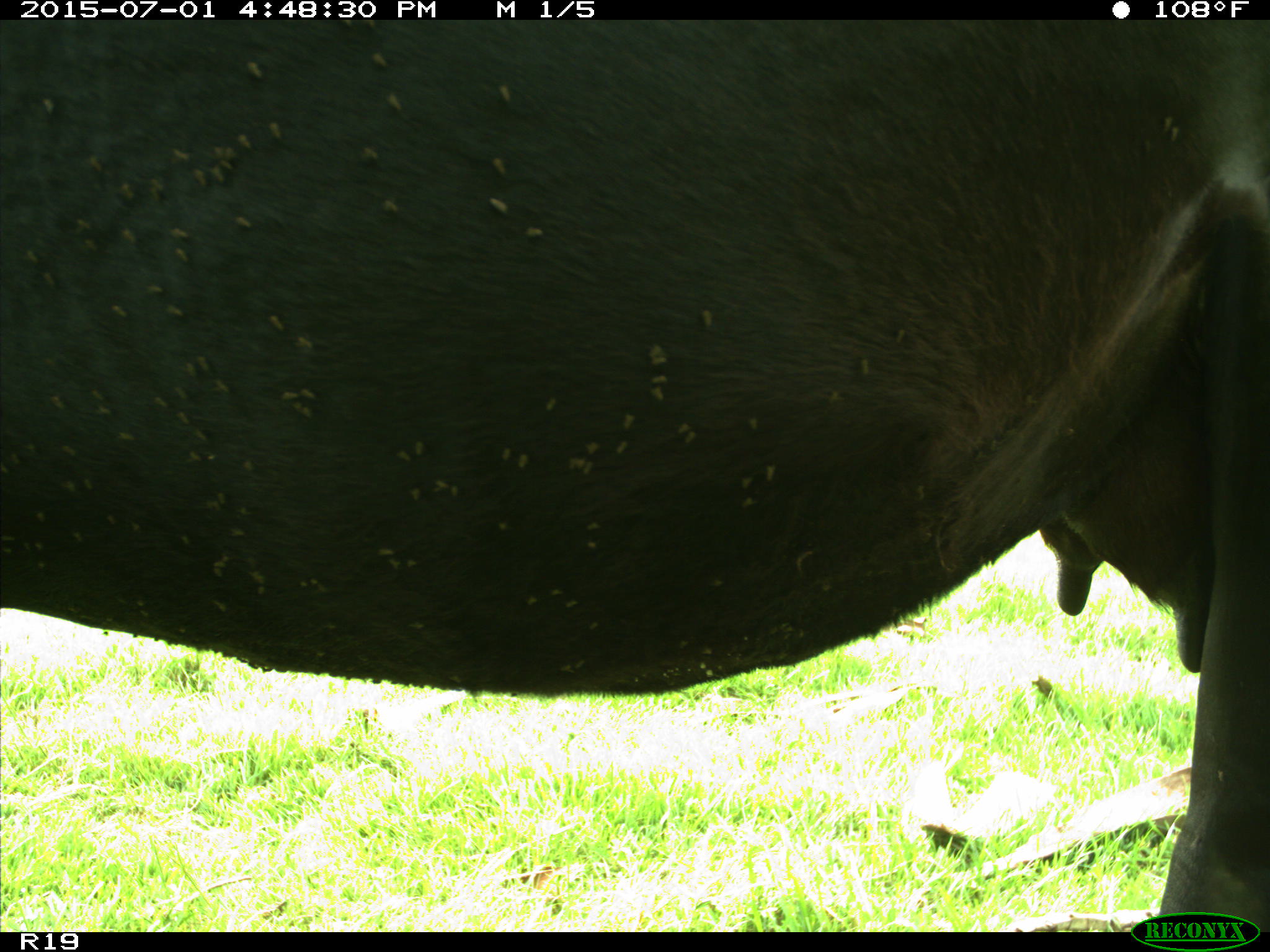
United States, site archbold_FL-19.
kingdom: Animalia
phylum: Chordata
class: Mammalia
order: Artiodactyla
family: Bovidae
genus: Bos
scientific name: Bos taurus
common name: domestic cow